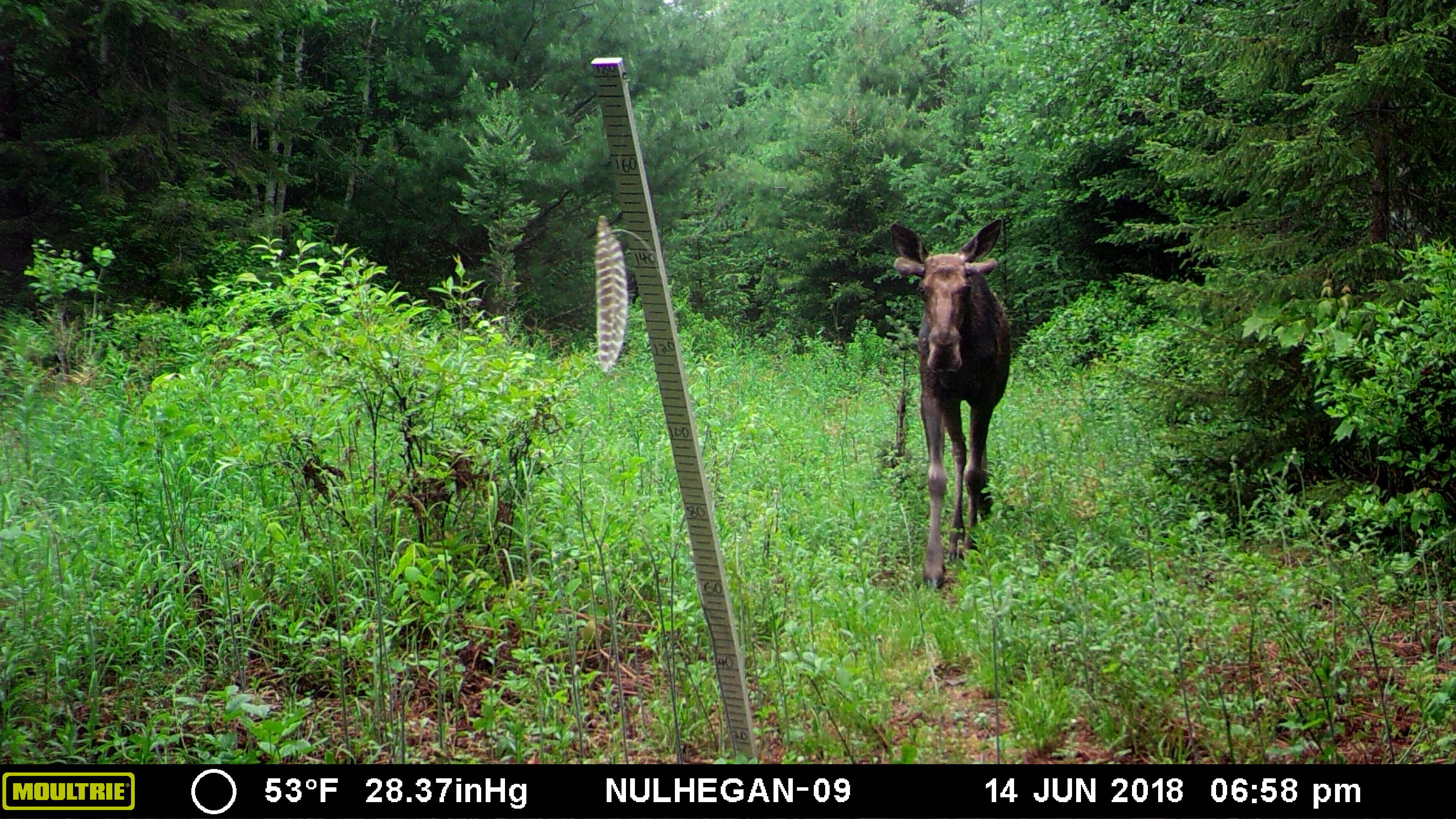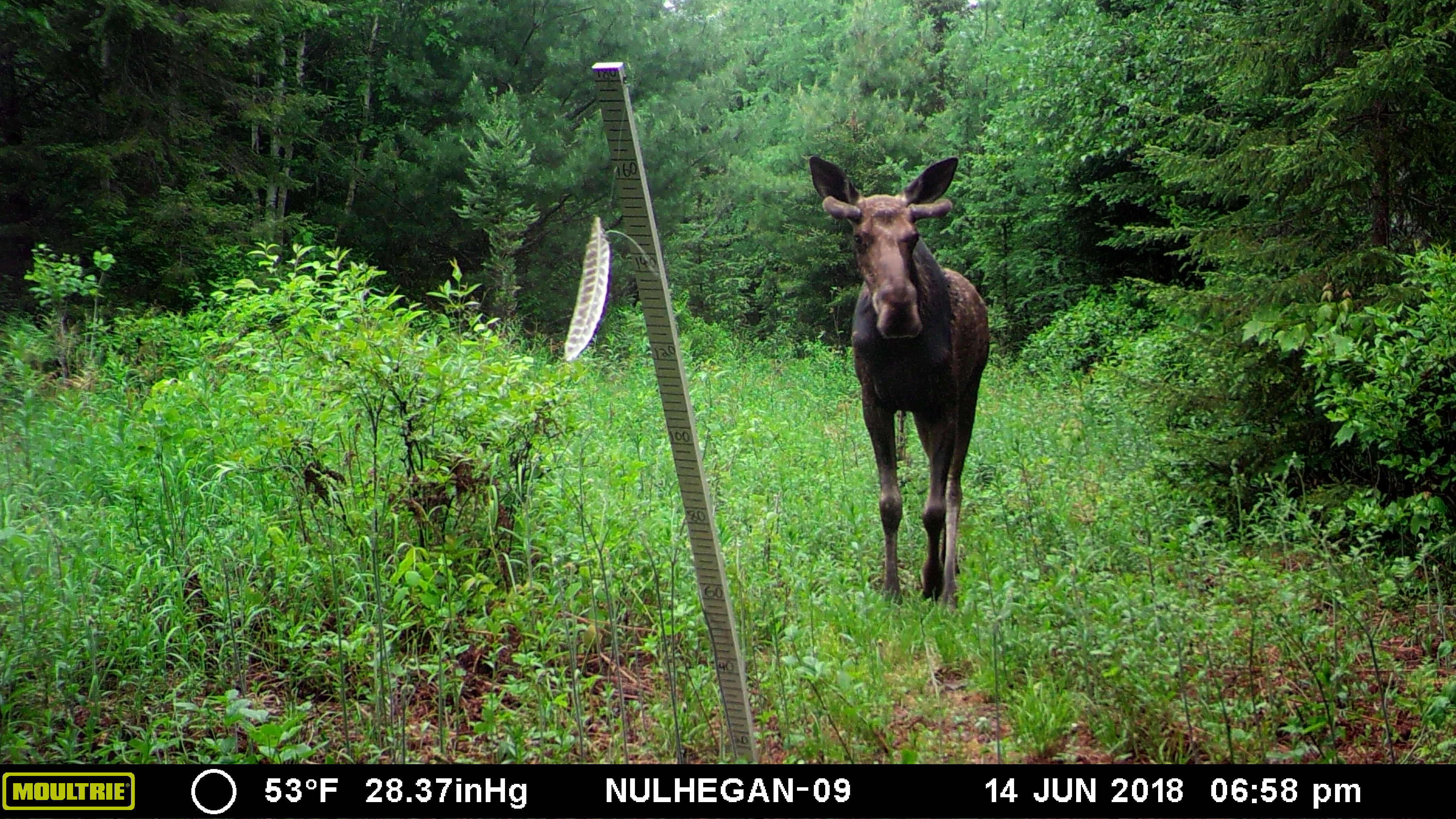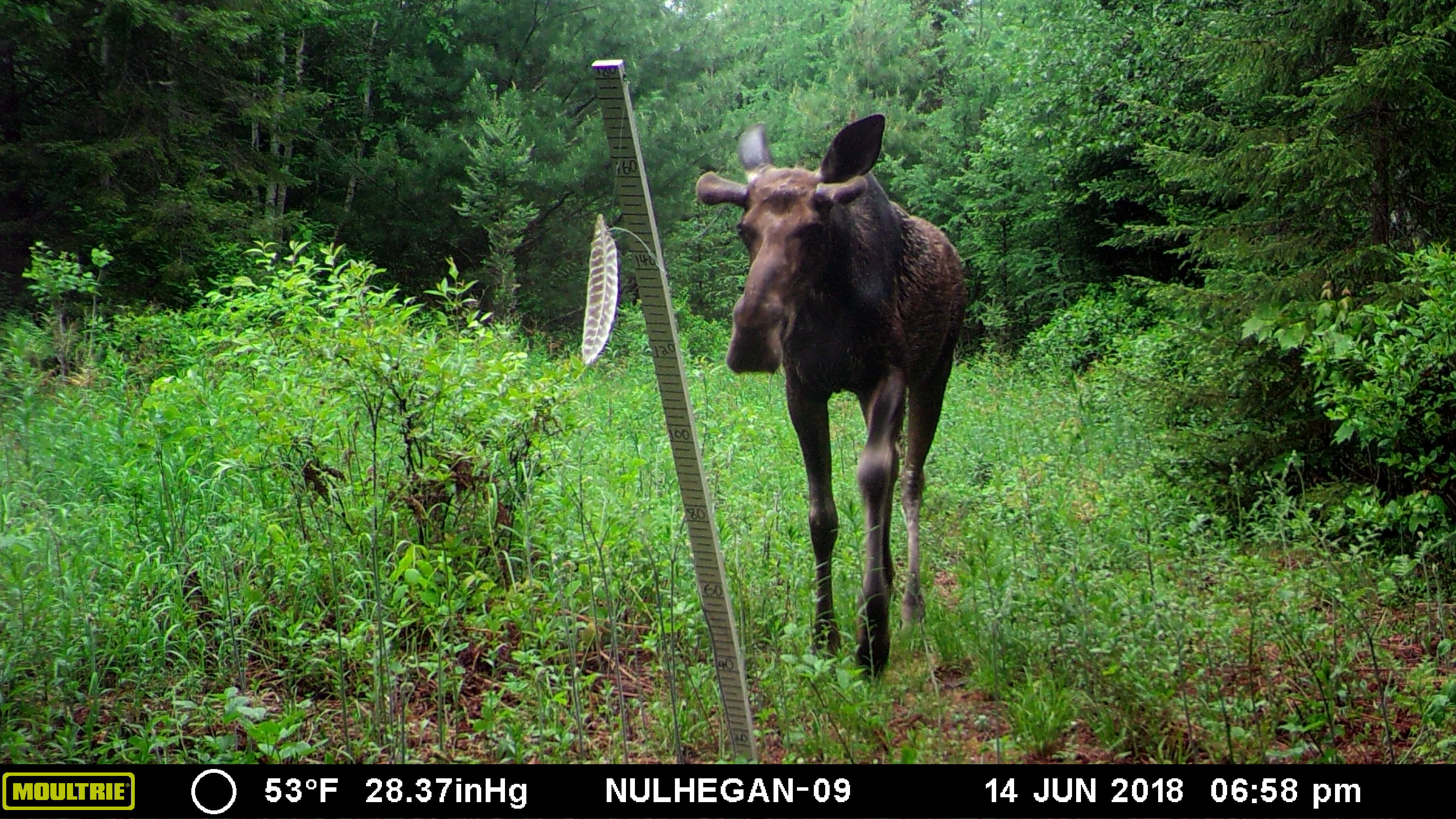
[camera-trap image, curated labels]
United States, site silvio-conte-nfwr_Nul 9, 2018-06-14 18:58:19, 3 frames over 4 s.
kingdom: Animalia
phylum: Chordata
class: Mammalia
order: Artiodactyla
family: Cervidae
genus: Alces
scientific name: Alces alces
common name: moose